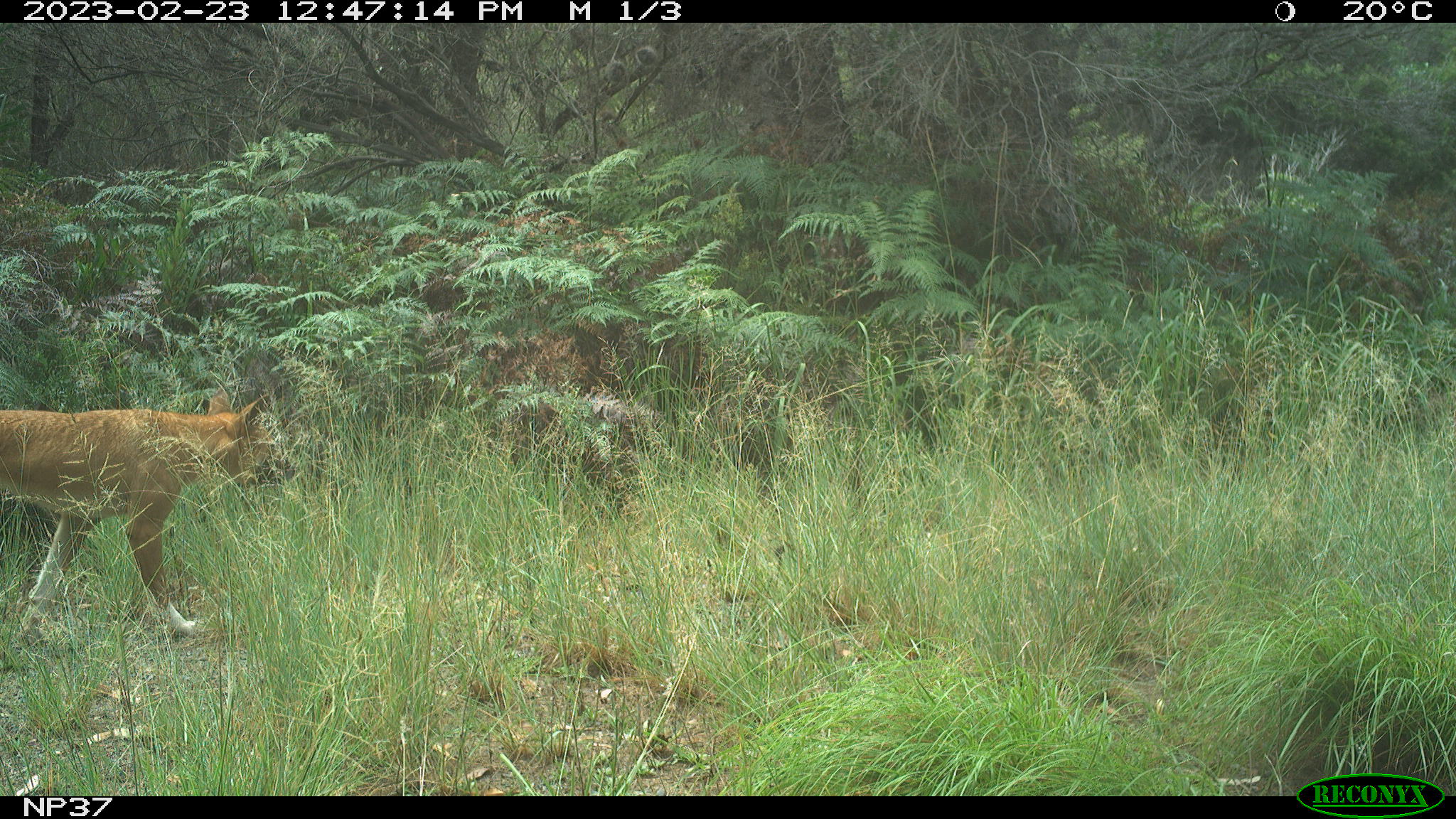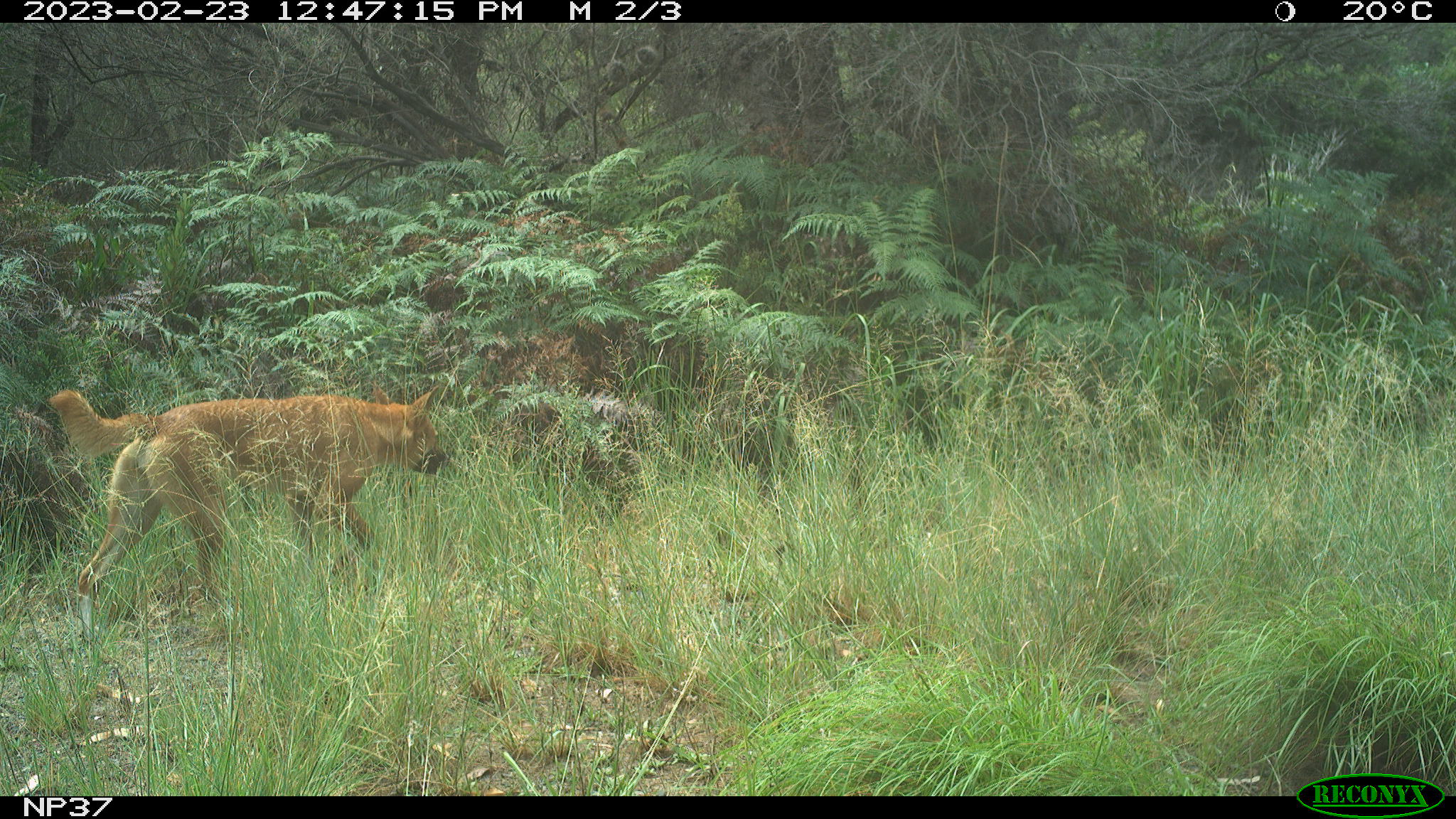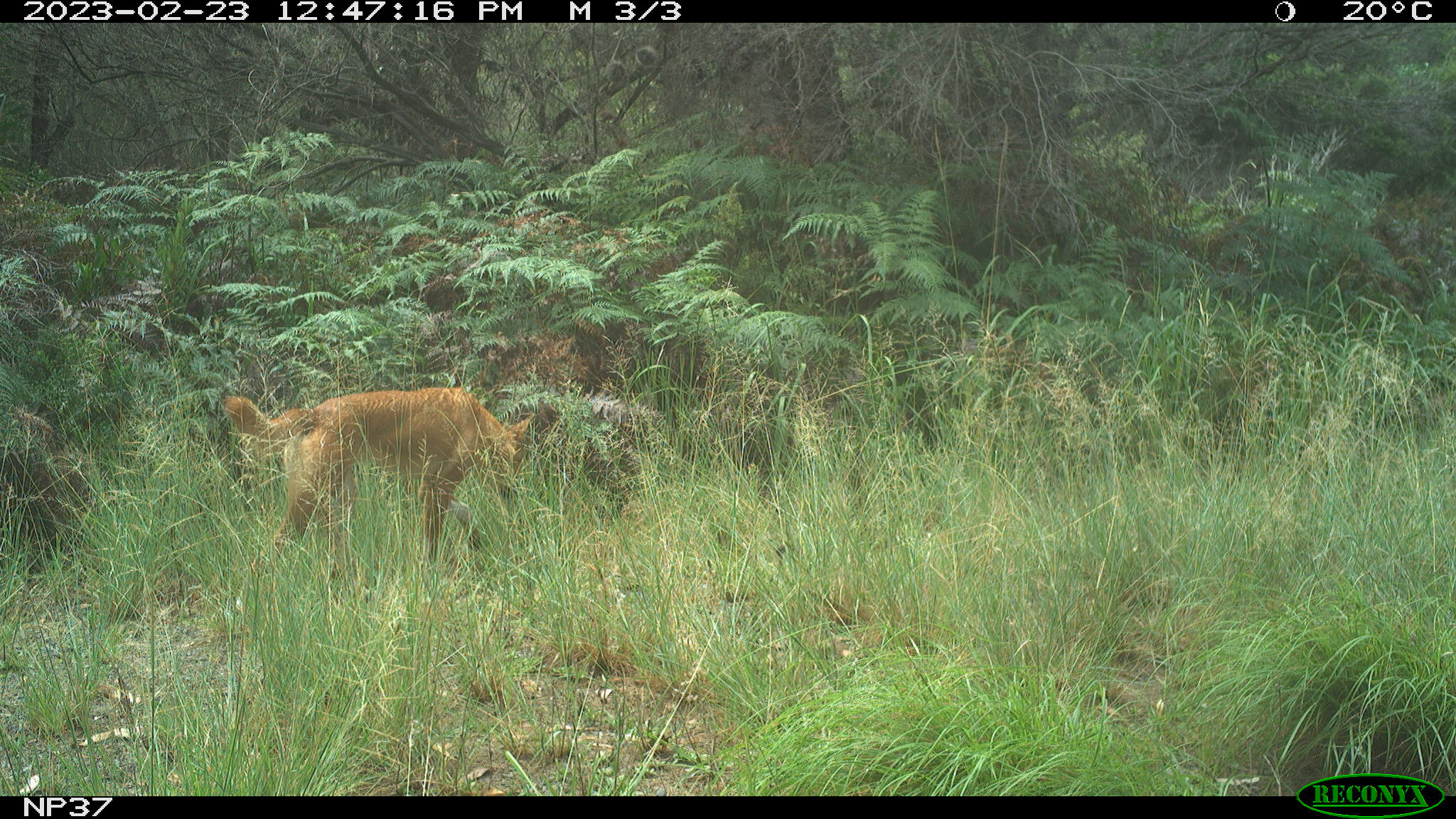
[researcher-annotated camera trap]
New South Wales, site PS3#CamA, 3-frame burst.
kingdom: Animalia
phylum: Chordata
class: Mammalia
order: Carnivora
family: Canidae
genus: Canis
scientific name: Canis familiaris dingo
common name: dingo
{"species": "dingo (Canis familiaris dingo)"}